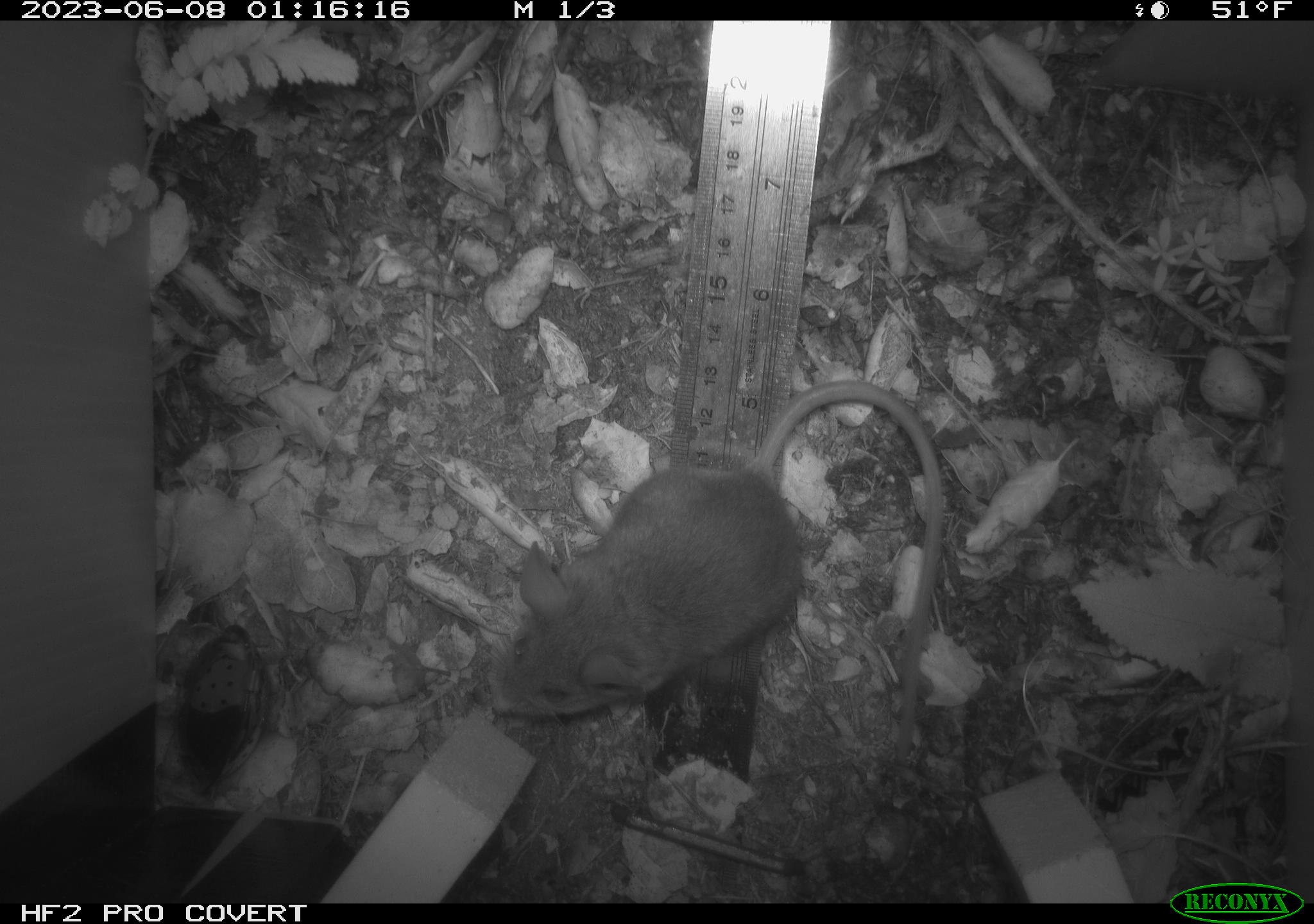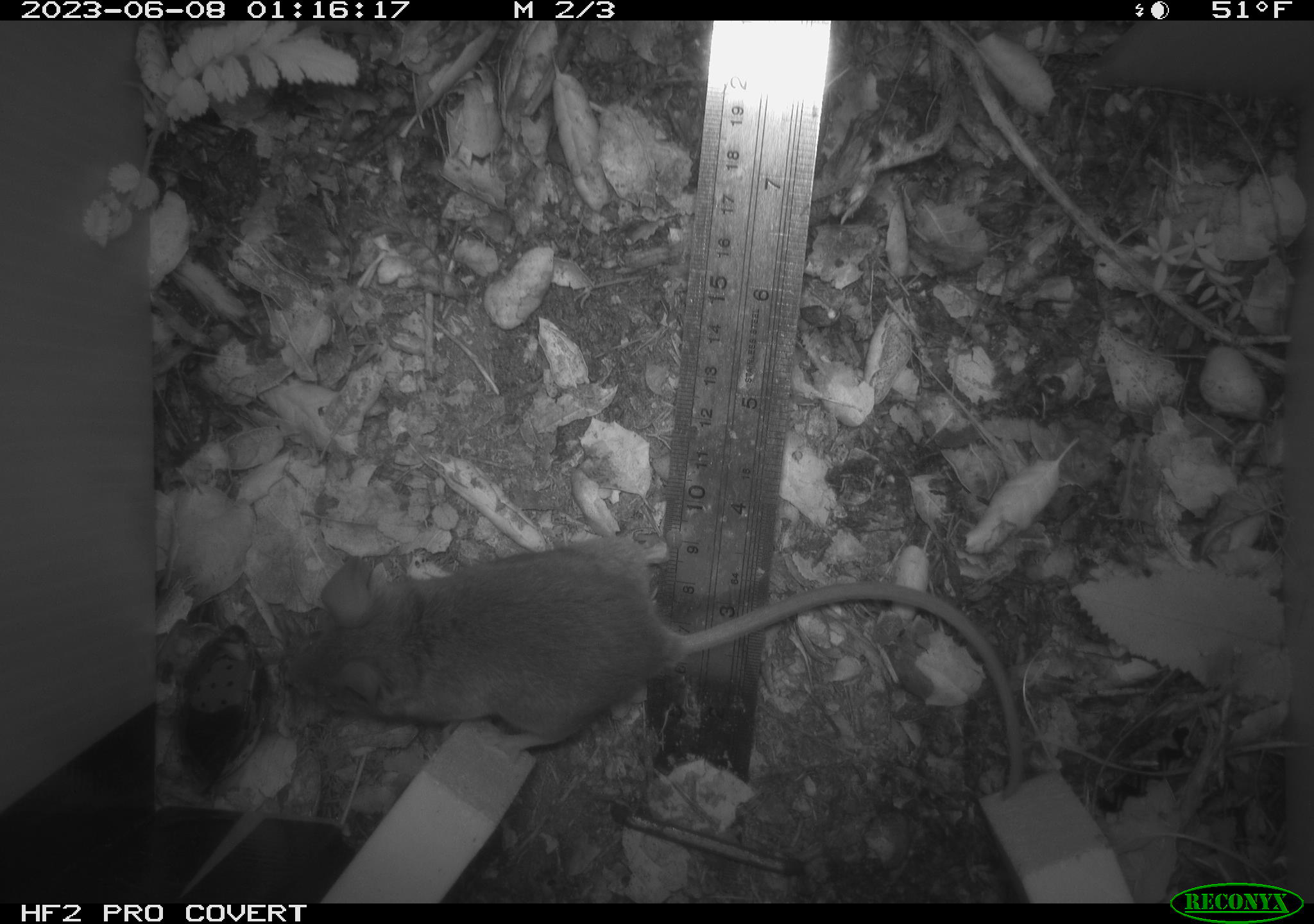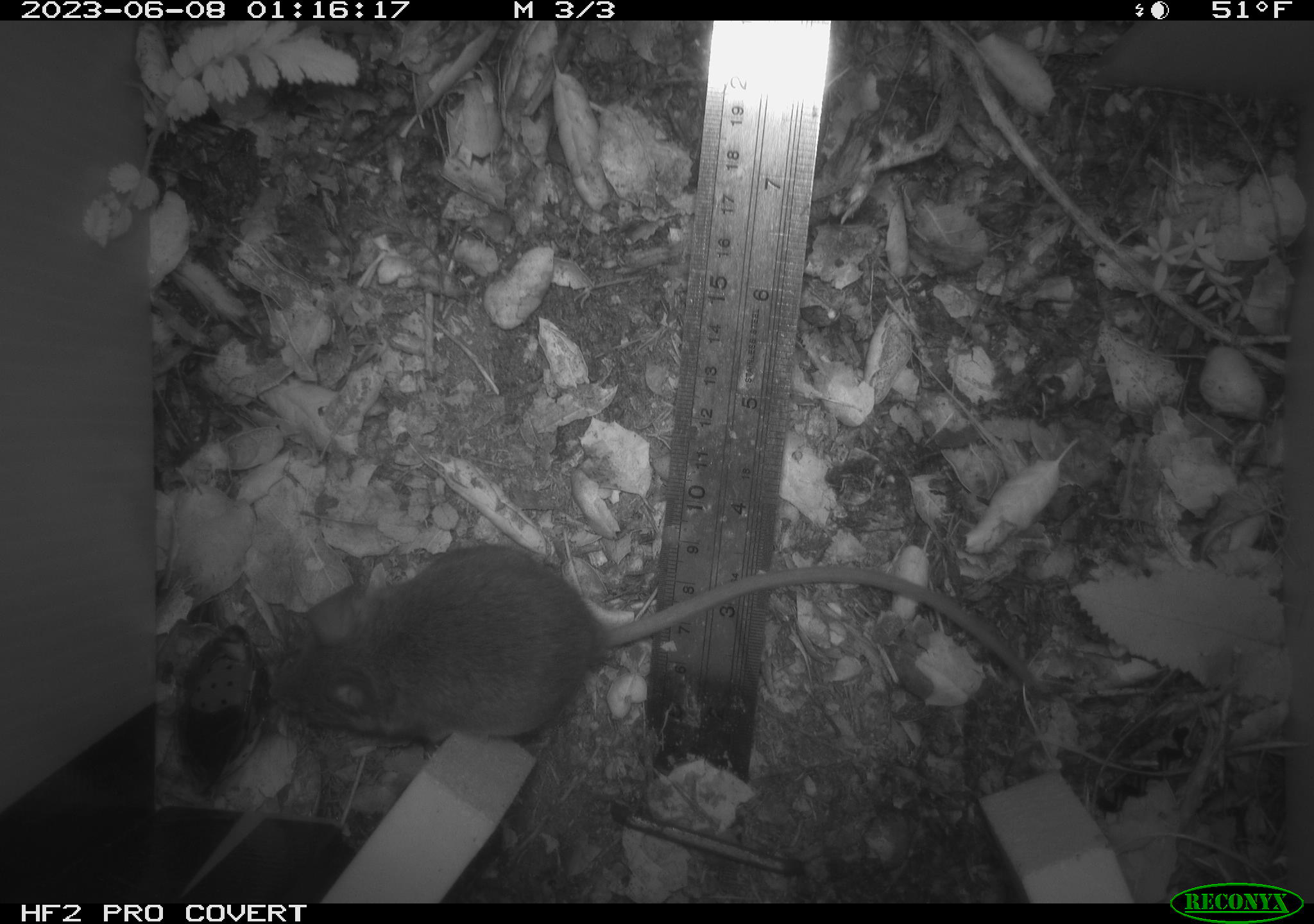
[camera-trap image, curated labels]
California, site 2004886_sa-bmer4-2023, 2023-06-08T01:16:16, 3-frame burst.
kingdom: Animalia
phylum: Chordata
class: Mammalia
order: Rodentia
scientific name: Rodentia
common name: mouse species